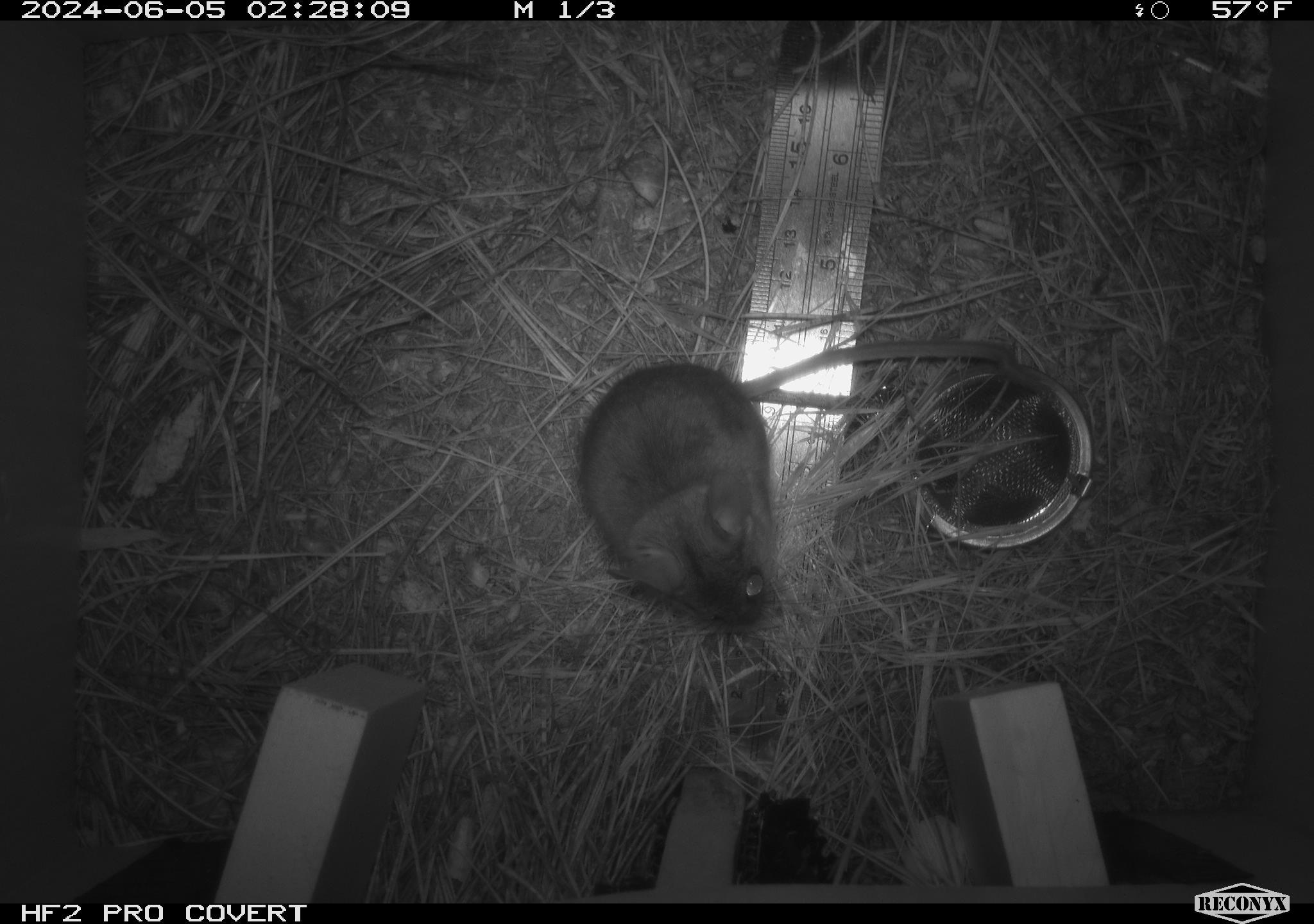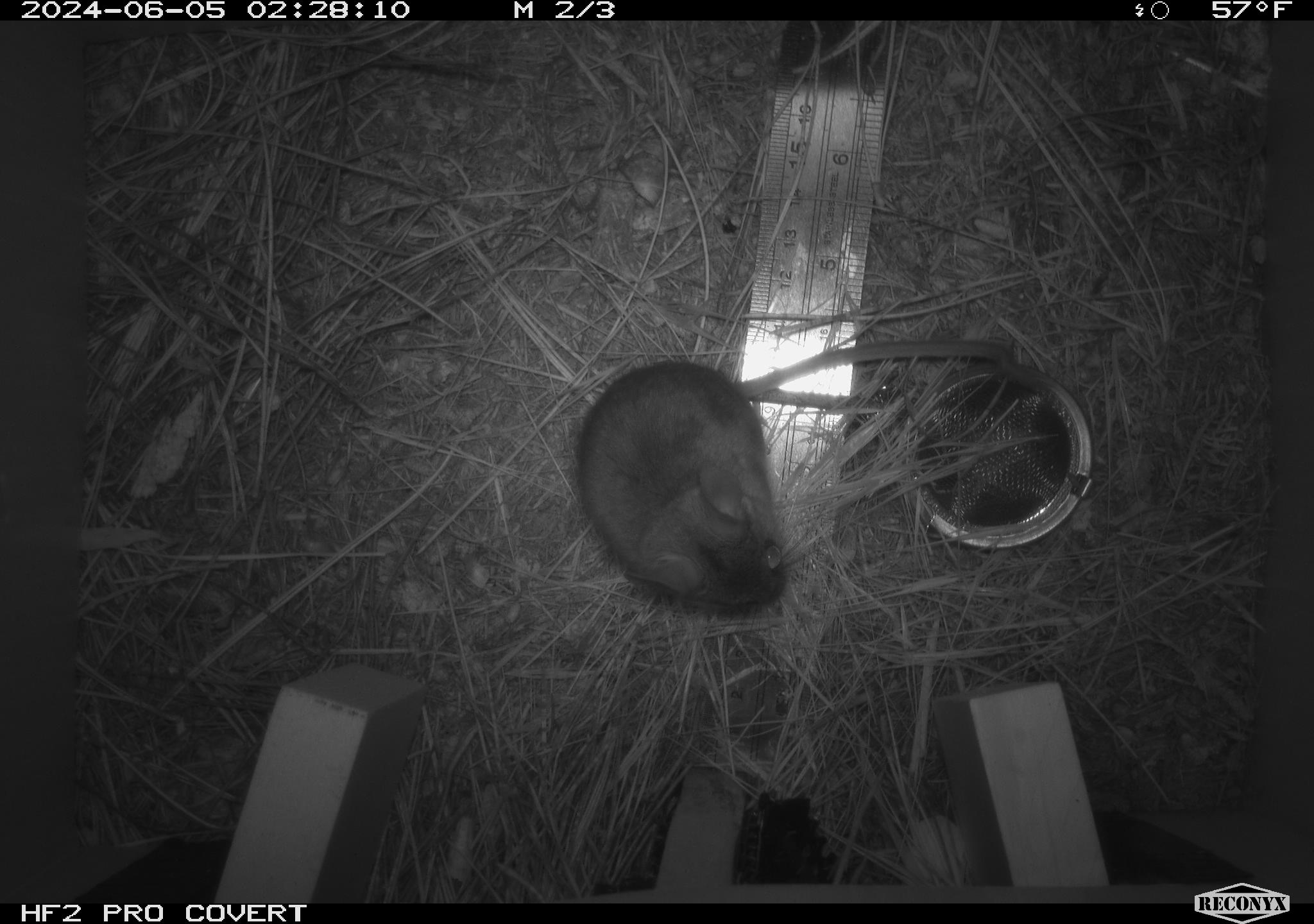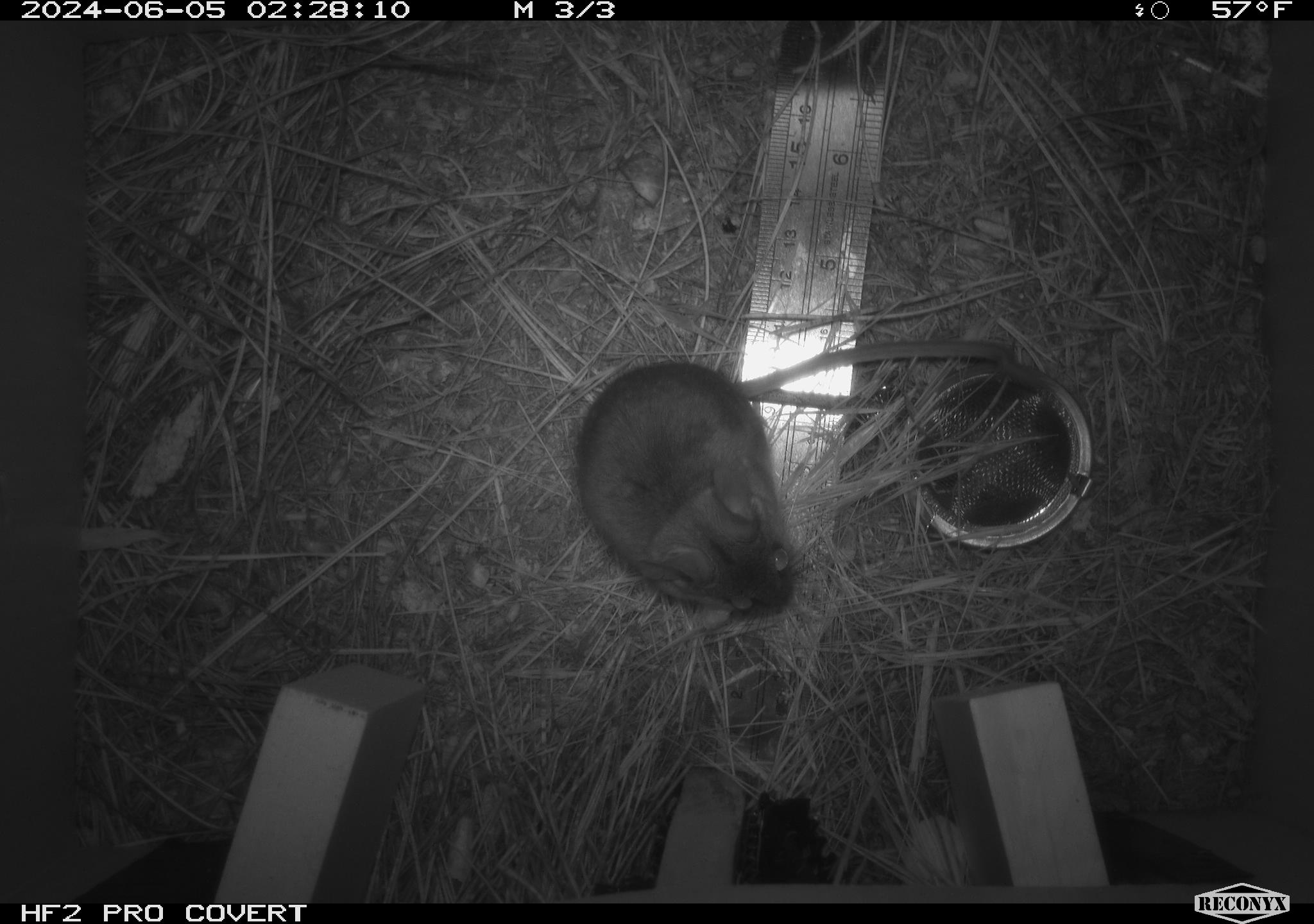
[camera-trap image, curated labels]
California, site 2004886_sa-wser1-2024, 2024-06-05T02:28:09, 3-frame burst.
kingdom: Animalia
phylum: Chordata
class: Mammalia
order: Rodentia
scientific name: Rodentia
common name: mouse species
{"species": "mouse species (Rodentia)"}